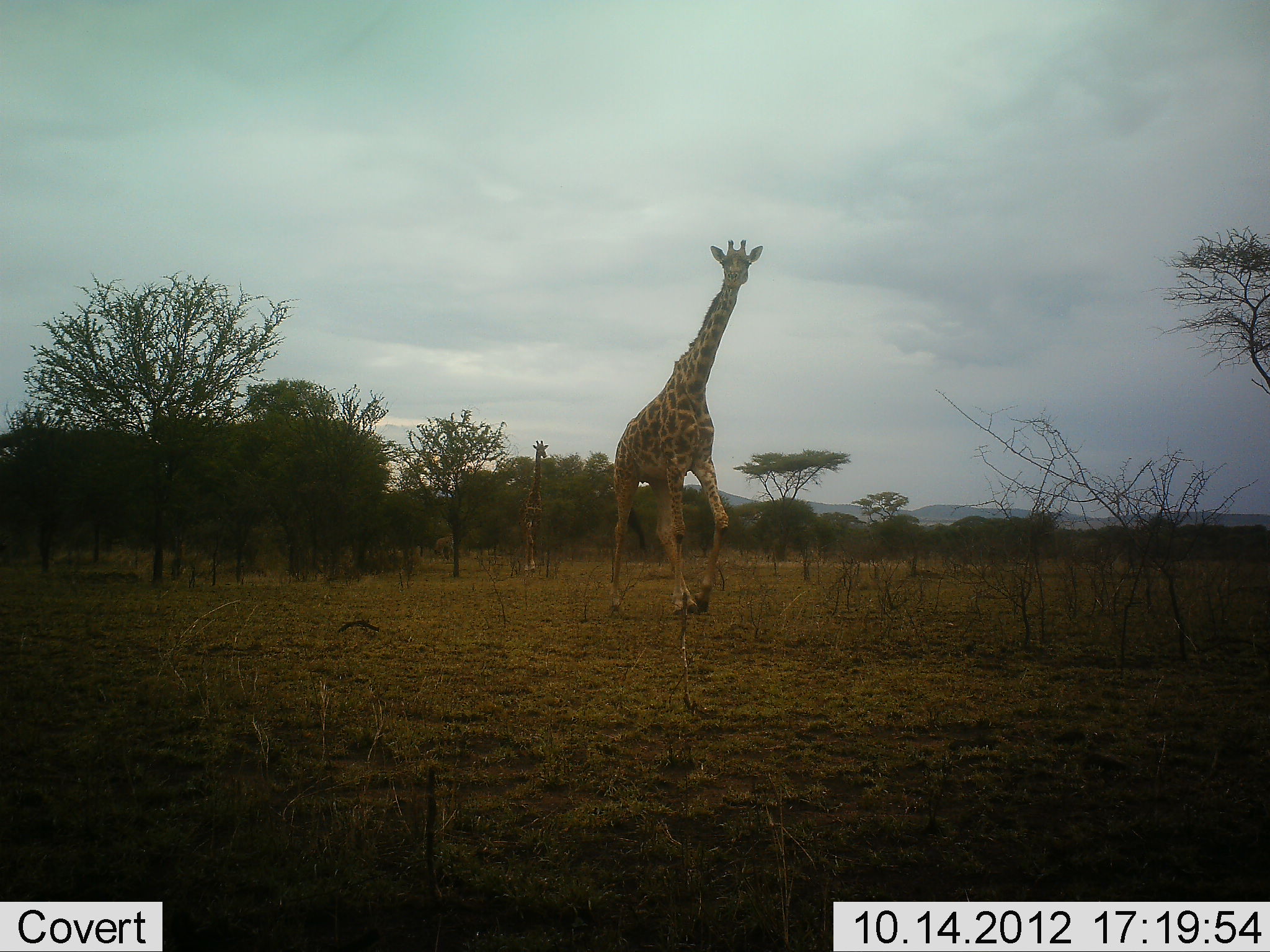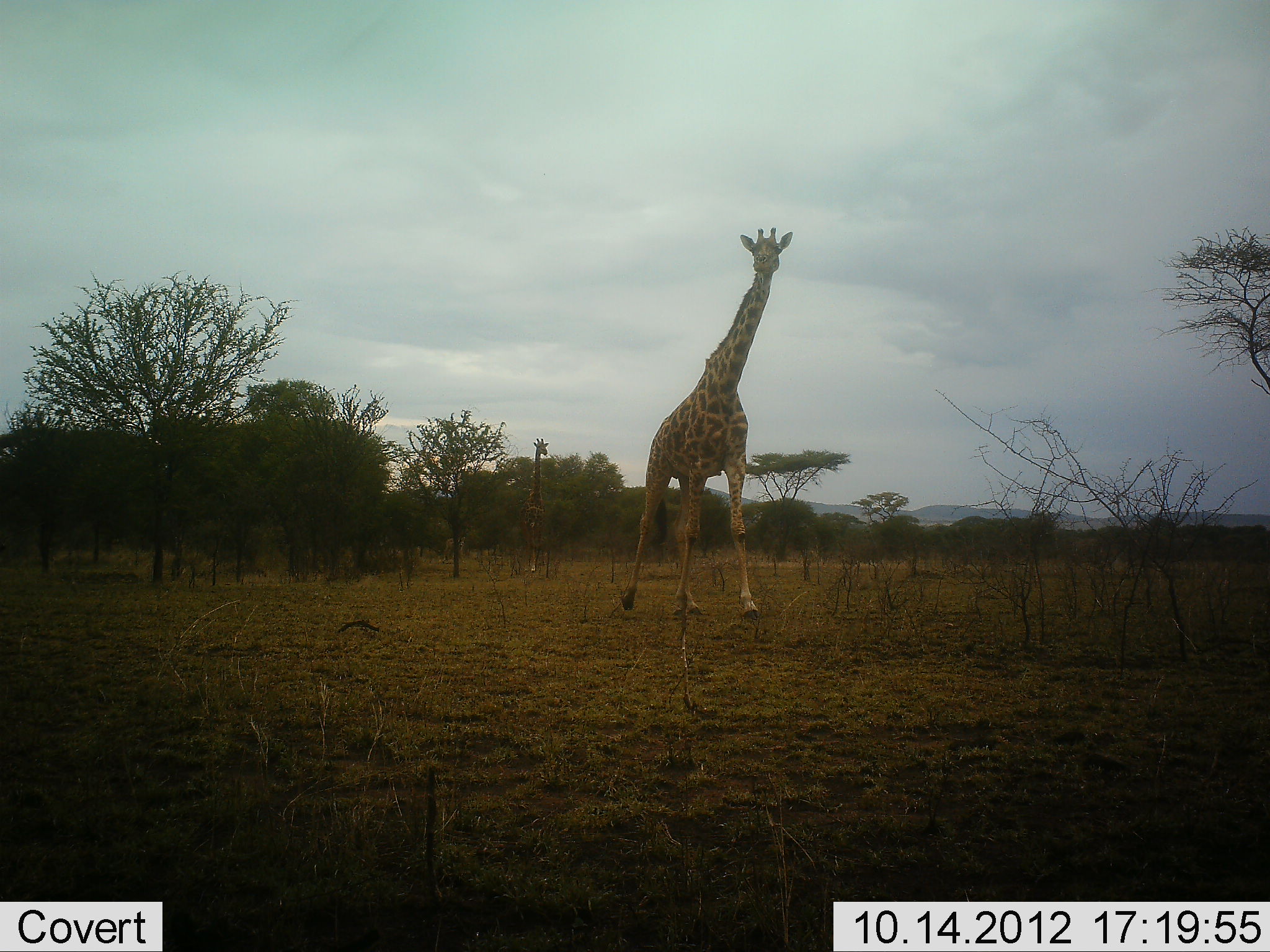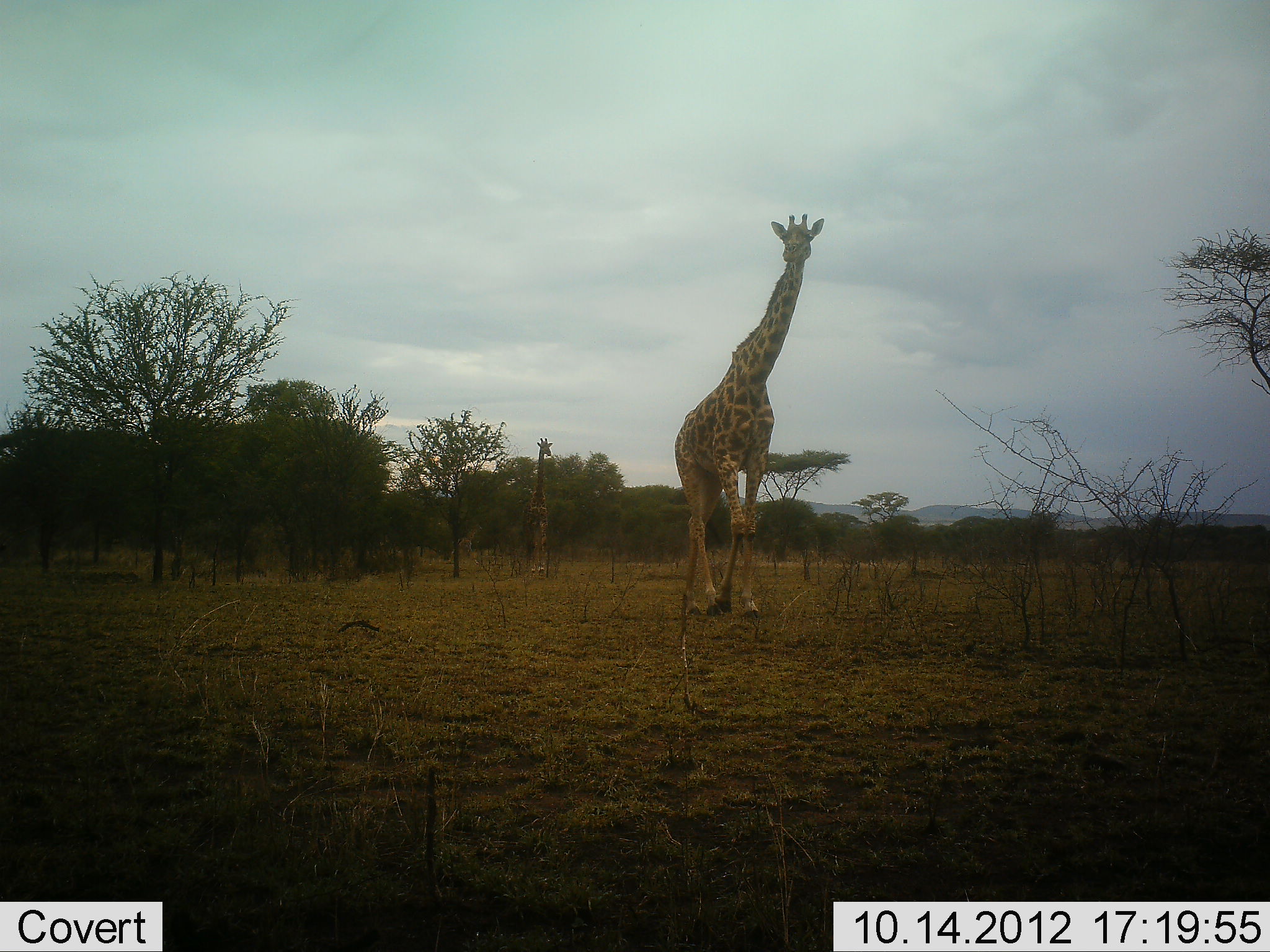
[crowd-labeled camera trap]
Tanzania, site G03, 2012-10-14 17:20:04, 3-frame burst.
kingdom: Animalia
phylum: Chordata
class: Mammalia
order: Artiodactyla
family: Giraffidae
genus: Giraffa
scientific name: Giraffa camelopardalis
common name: giraffe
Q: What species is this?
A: Giraffe (Giraffa camelopardalis).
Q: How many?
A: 2.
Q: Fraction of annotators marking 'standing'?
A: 10%.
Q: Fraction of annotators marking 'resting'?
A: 0%.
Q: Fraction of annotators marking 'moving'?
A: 90%.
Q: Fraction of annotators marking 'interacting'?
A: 0%.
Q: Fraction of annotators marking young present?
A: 20%.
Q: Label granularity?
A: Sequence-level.